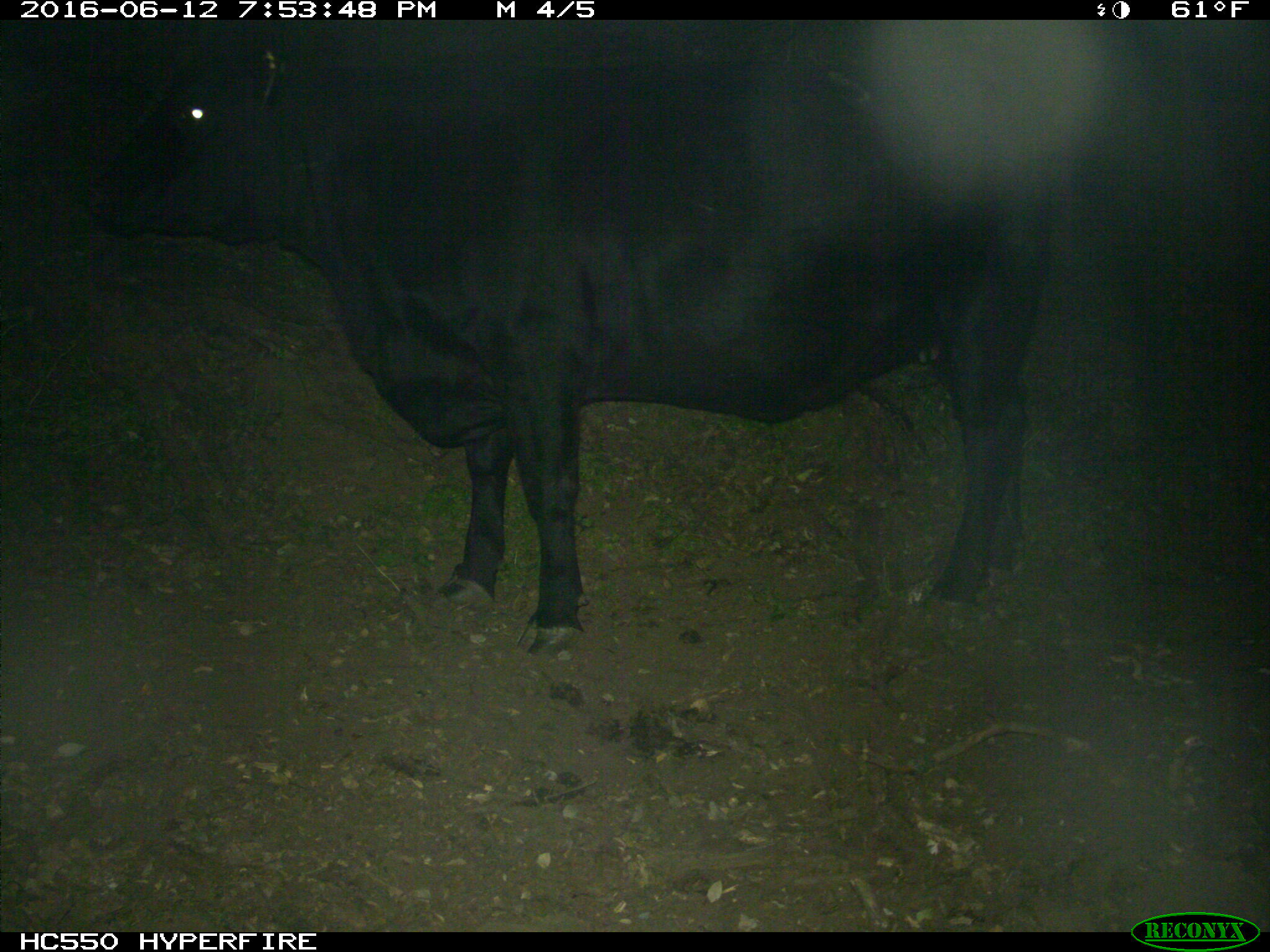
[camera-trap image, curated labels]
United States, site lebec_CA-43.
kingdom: Animalia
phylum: Chordata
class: Mammalia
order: Artiodactyla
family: Bovidae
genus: Bos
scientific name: Bos taurus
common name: domestic cow